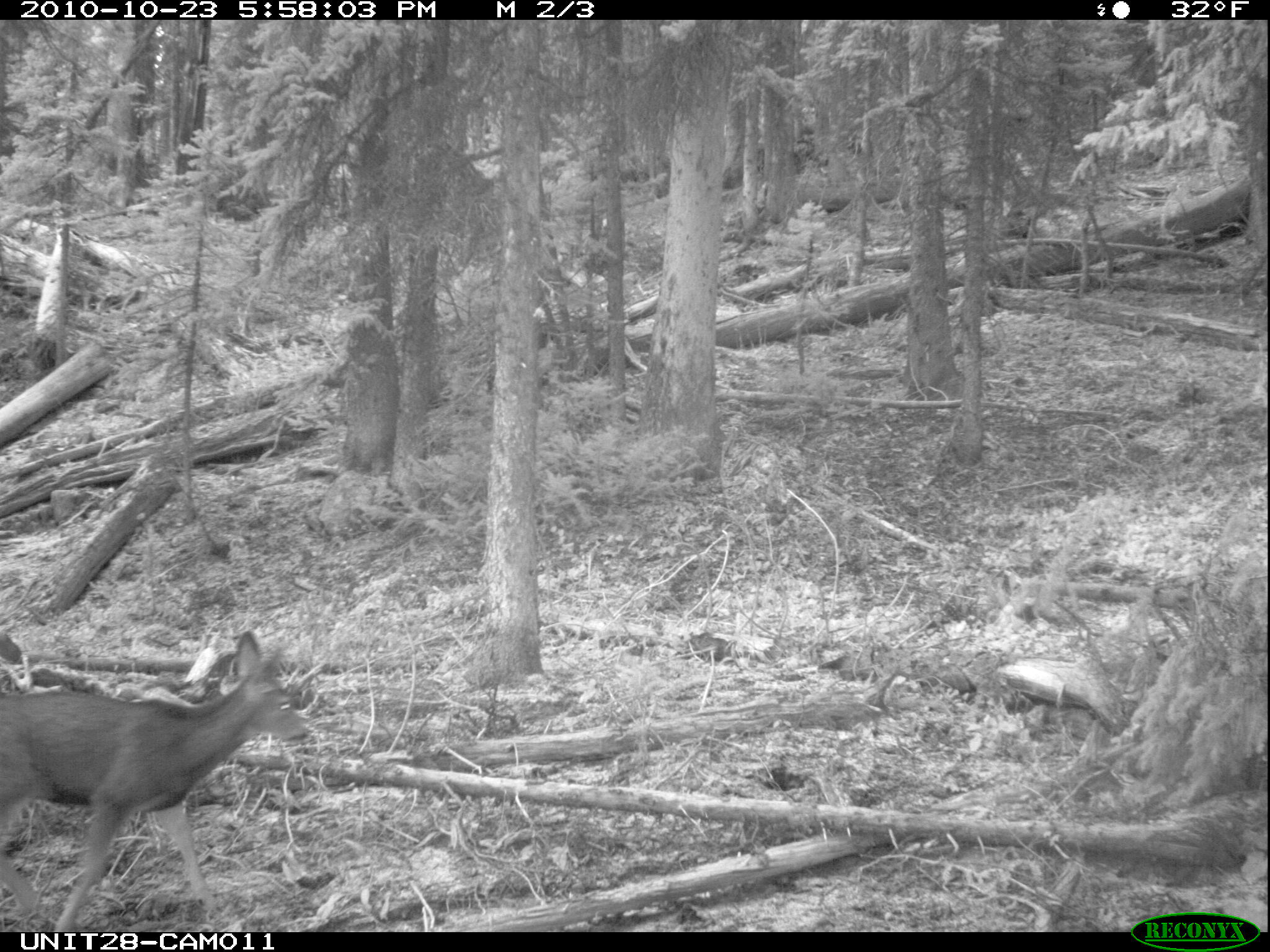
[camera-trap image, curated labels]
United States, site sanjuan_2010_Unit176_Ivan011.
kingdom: Animalia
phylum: Chordata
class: Mammalia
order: Artiodactyla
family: Cervidae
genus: Odocoileus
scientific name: Odocoileus hemionus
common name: mule deer